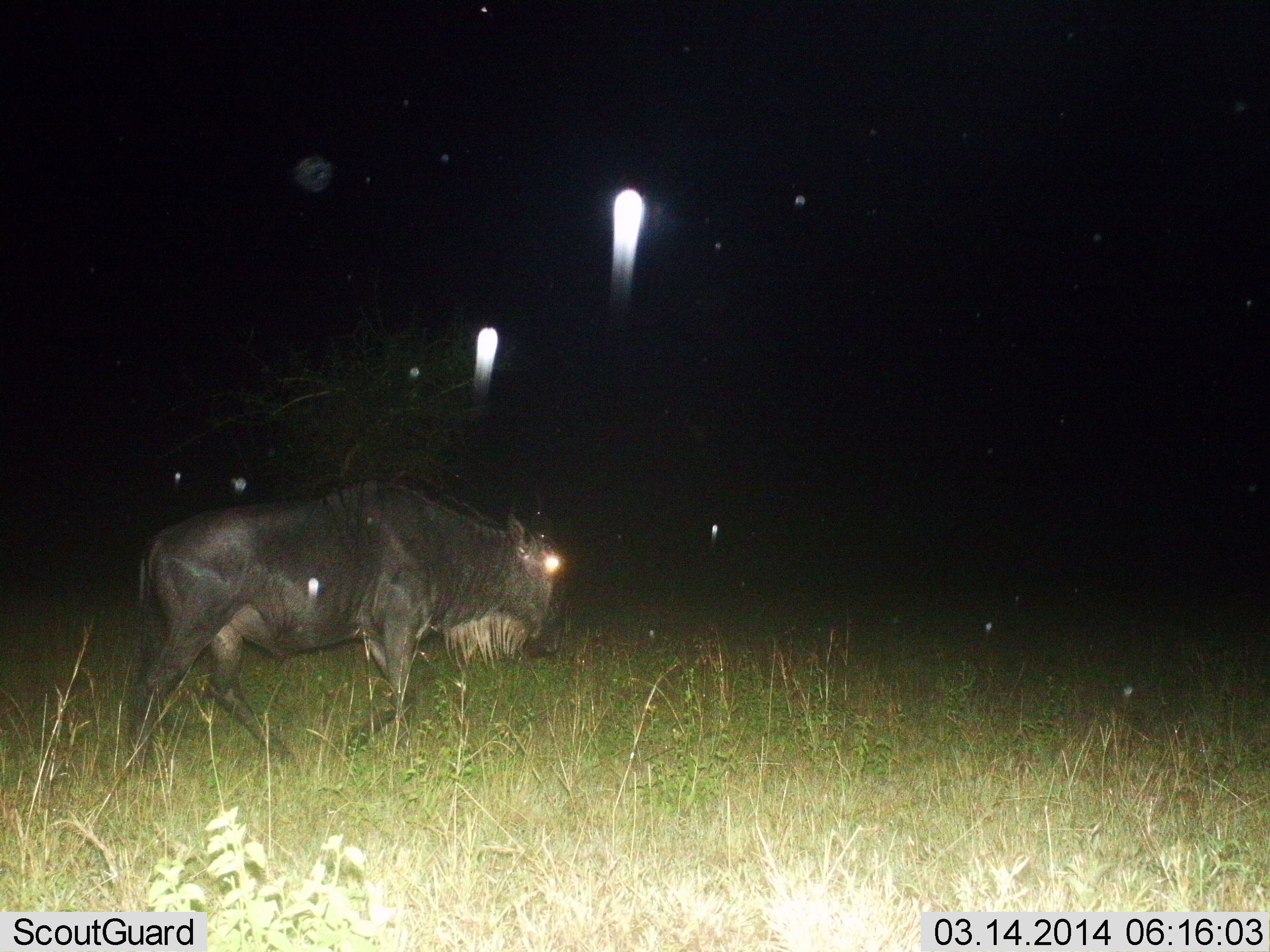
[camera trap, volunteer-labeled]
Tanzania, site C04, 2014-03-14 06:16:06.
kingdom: Animalia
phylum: Chordata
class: Mammalia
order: Artiodactyla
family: Bovidae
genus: Connochaetes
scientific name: Connochaetes taurinus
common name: blue wildebeest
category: wildebeest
Wildebeest (blue wildebeest) (Connochaetes taurinus), count 1. Behavior (volunteer vote fractions): standing 25%, resting 0%, moving 75%, interacting 0%. Young present (vote fraction): 0%. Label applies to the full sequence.